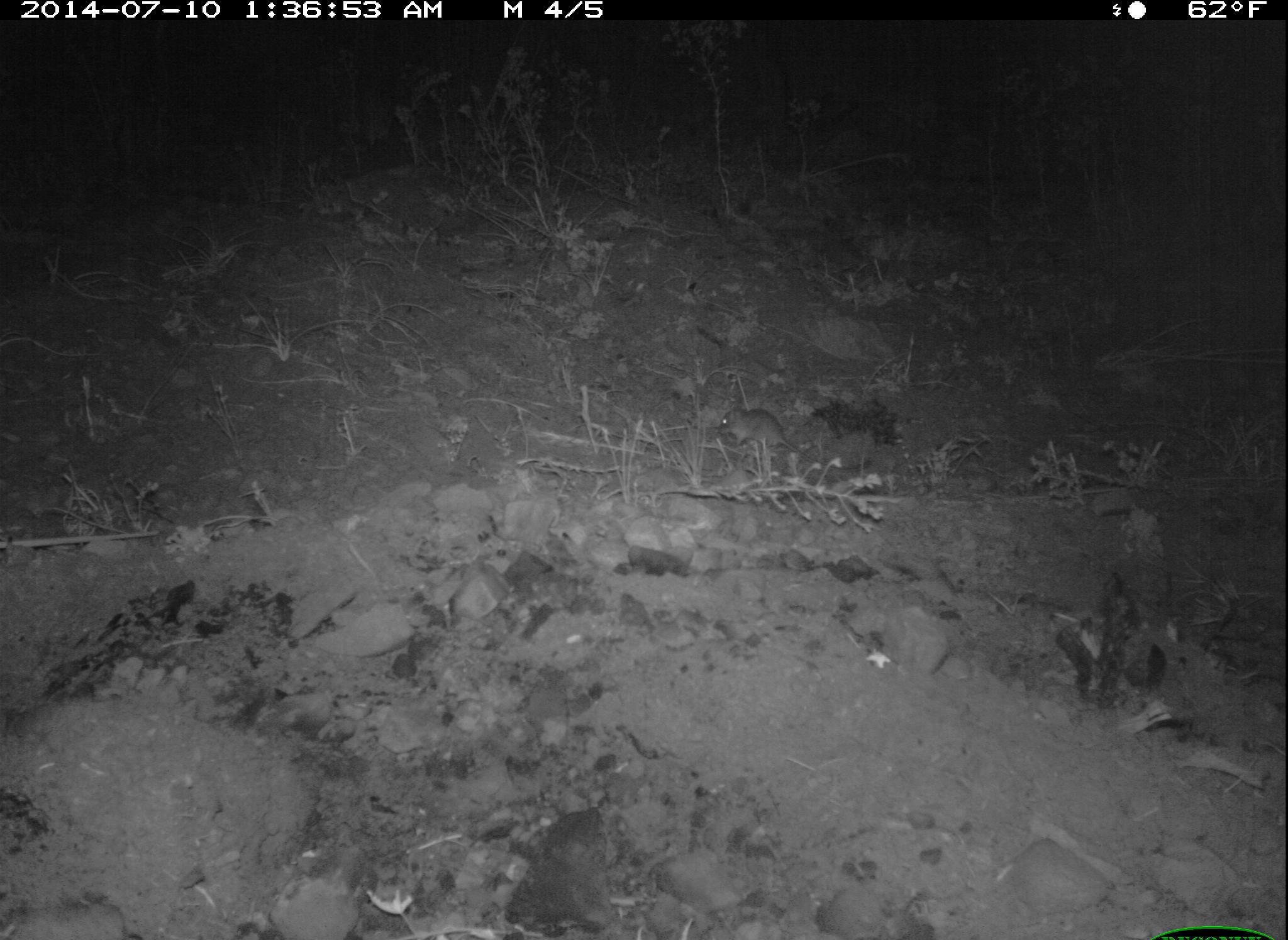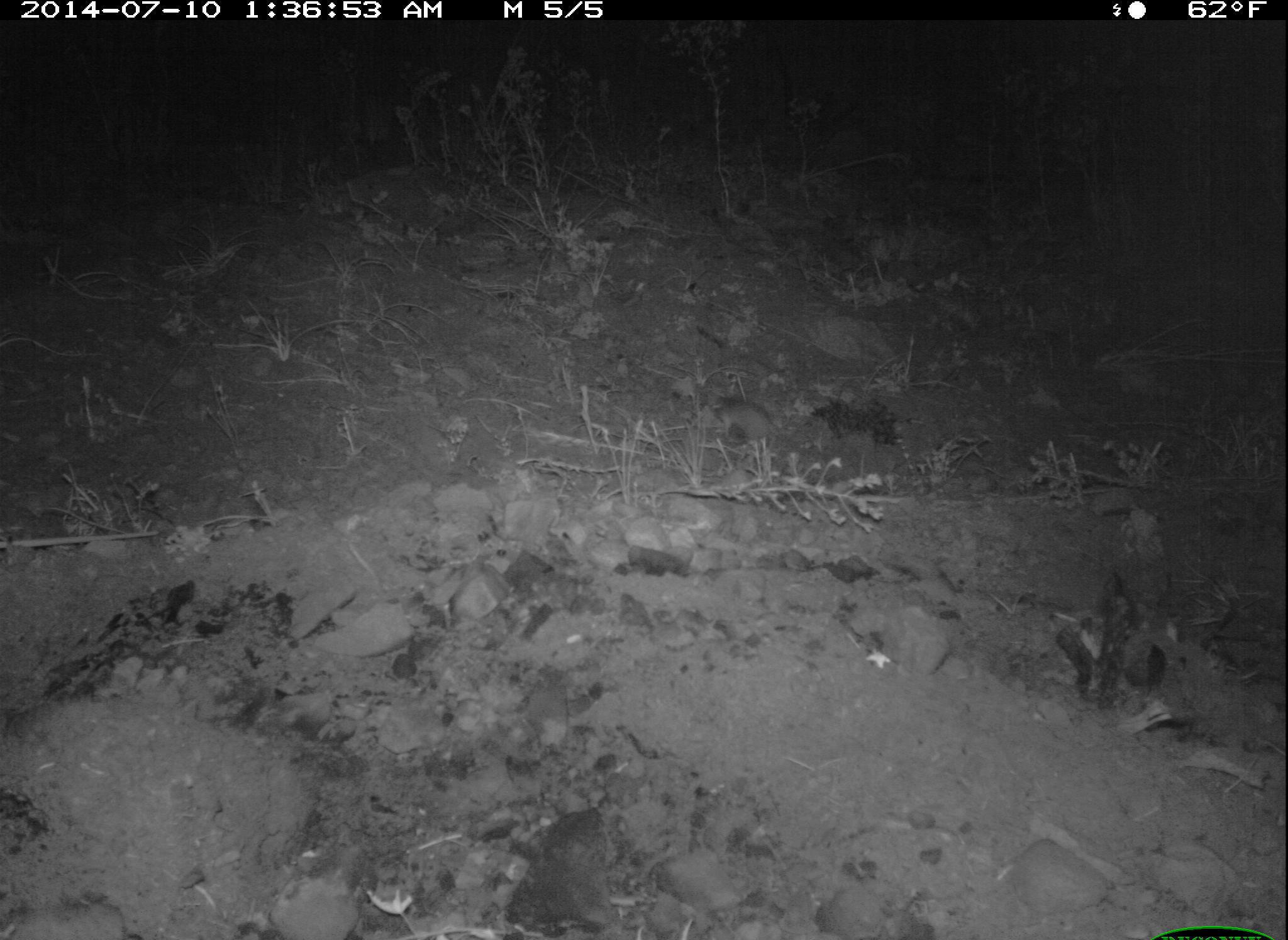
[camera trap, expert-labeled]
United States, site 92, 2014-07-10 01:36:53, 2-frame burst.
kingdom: Animalia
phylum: Chordata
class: Mammalia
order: Rodentia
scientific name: Rodentia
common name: rodent